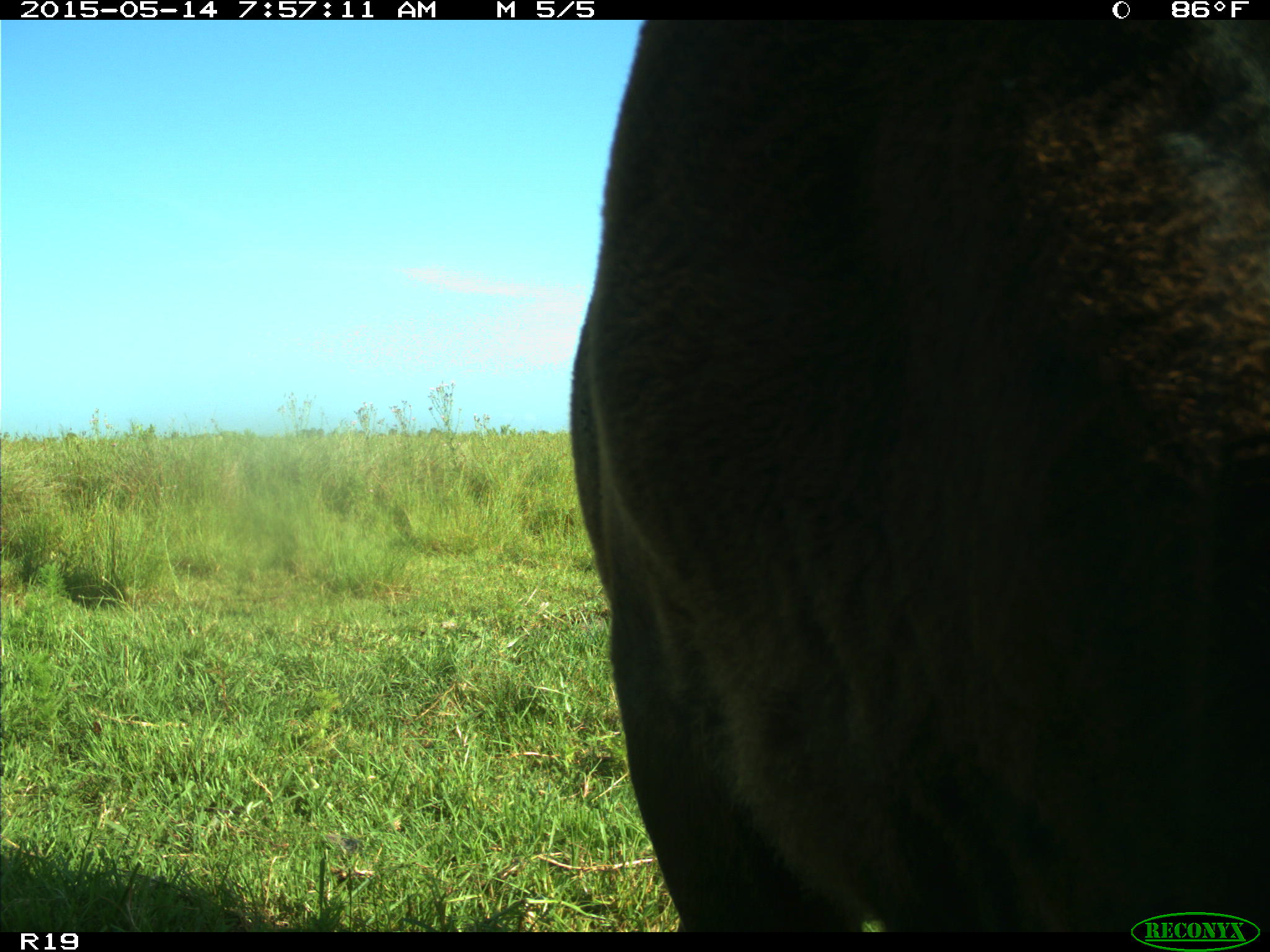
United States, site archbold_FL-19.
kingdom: Animalia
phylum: Chordata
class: Mammalia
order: Artiodactyla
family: Bovidae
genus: Bos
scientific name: Bos taurus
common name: domestic cow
Bos taurus (domestic cow).